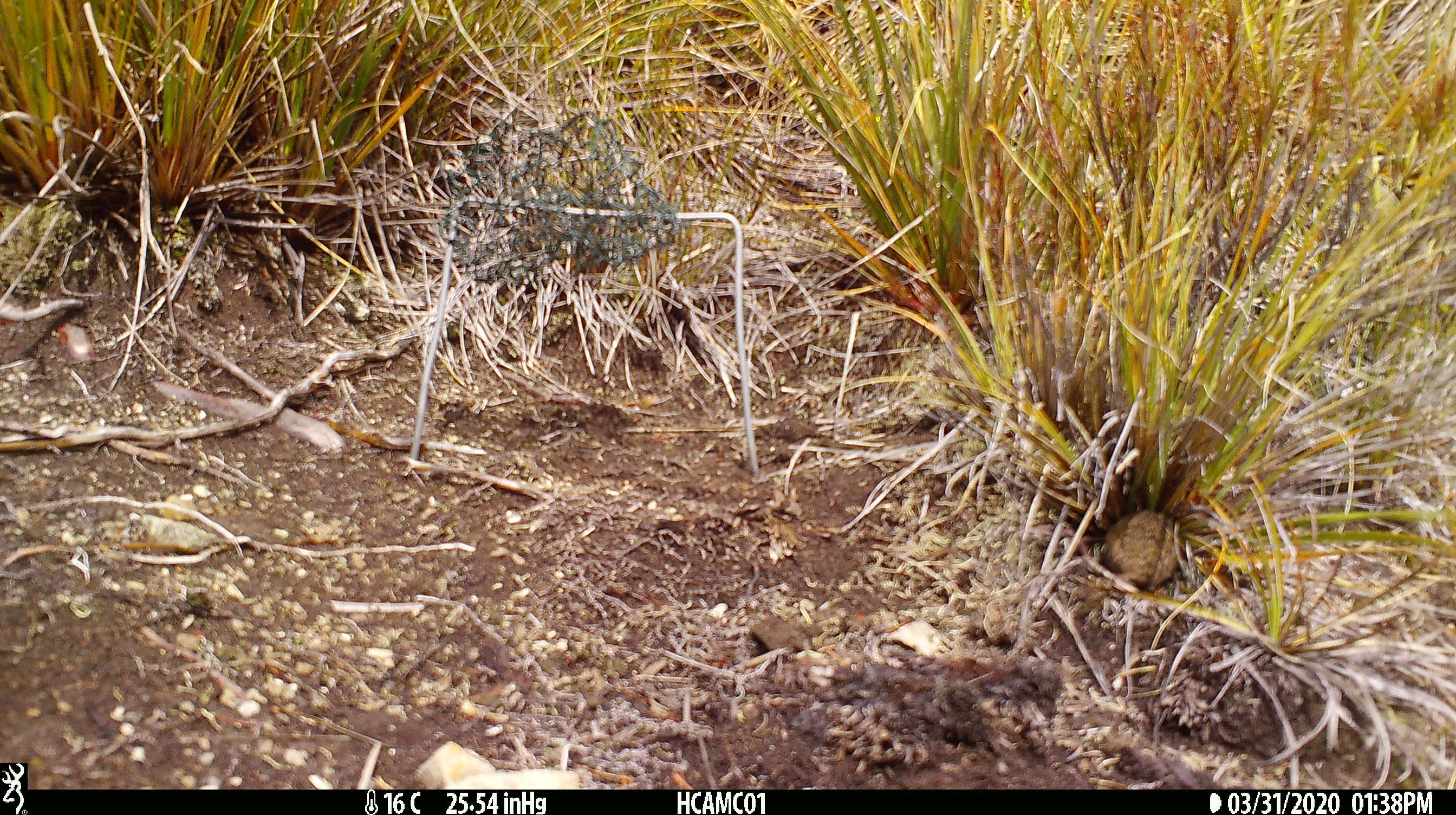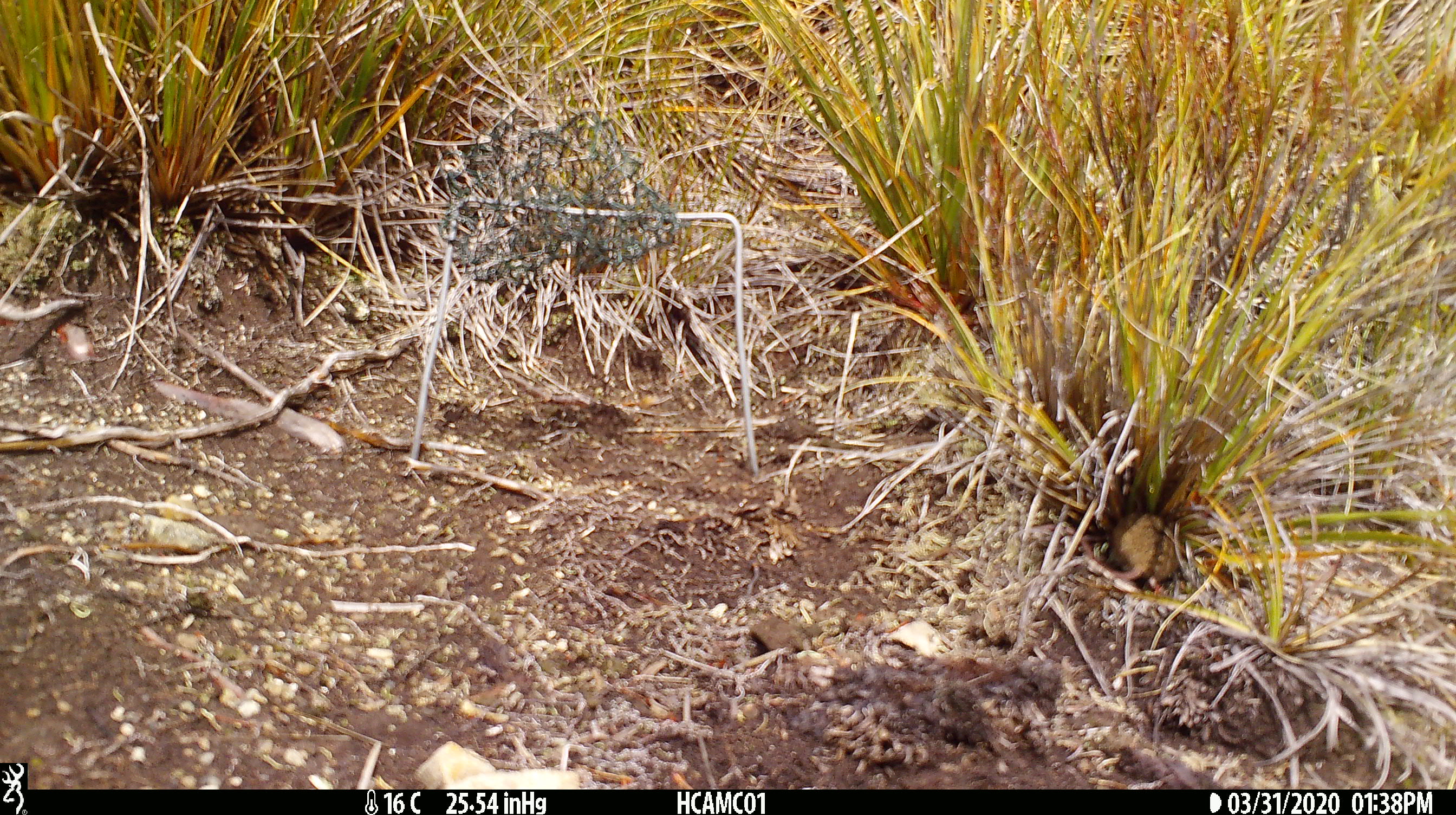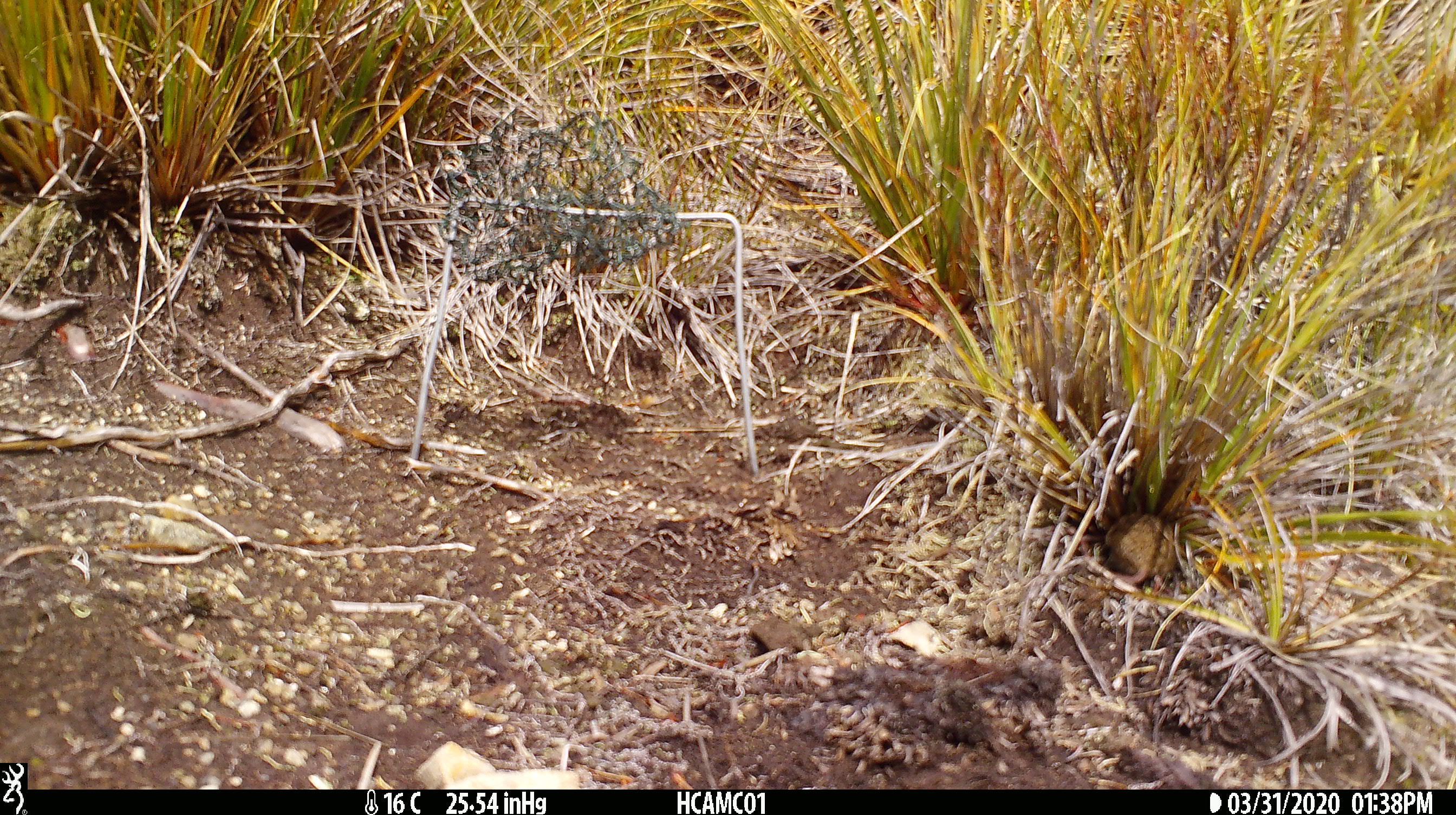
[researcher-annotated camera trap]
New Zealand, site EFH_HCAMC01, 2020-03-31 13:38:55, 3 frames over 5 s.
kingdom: Animalia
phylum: Chordata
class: Mammalia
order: Rodentia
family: Muridae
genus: Mus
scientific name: Mus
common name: mouse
Mouse (Mus).